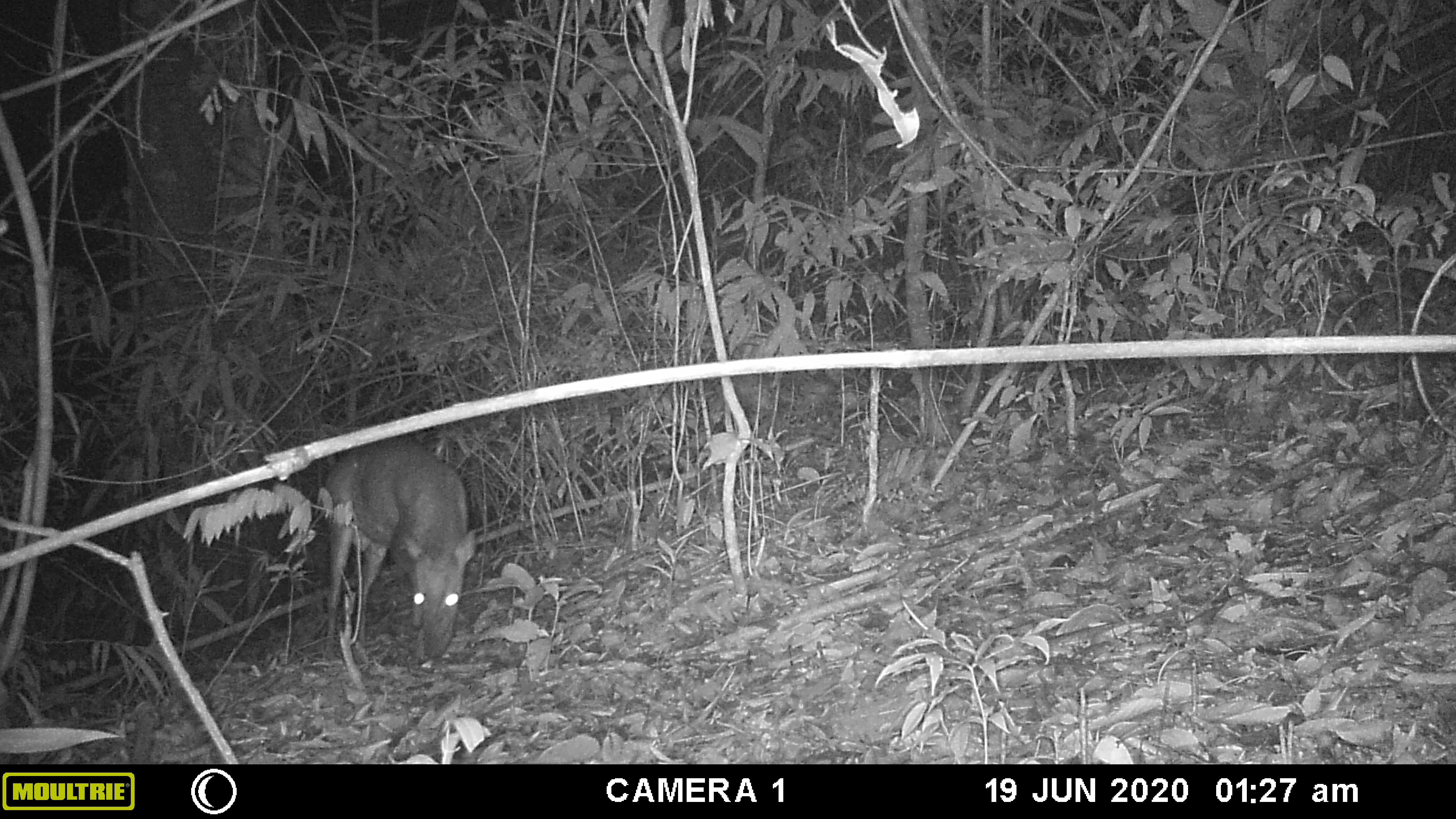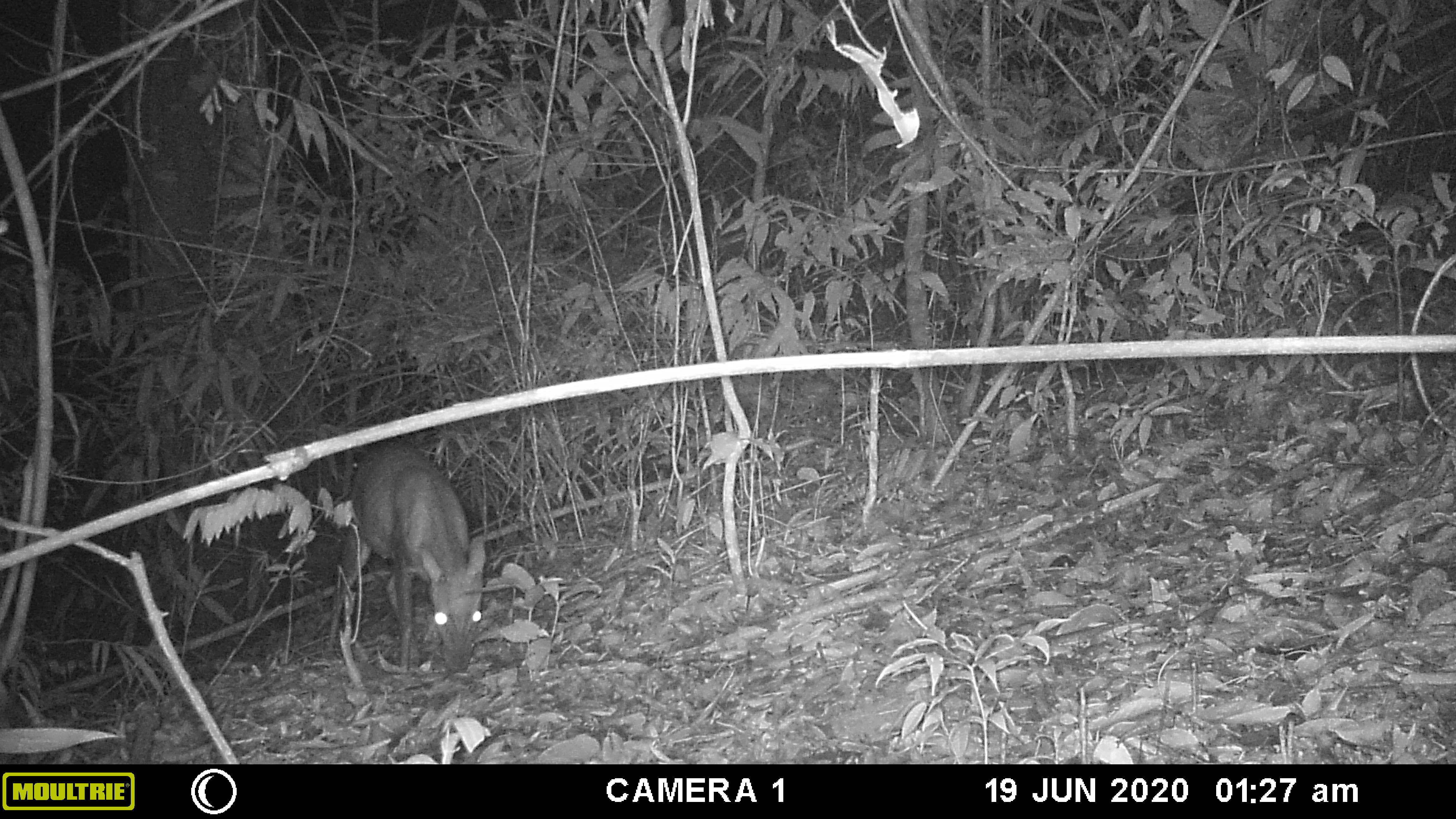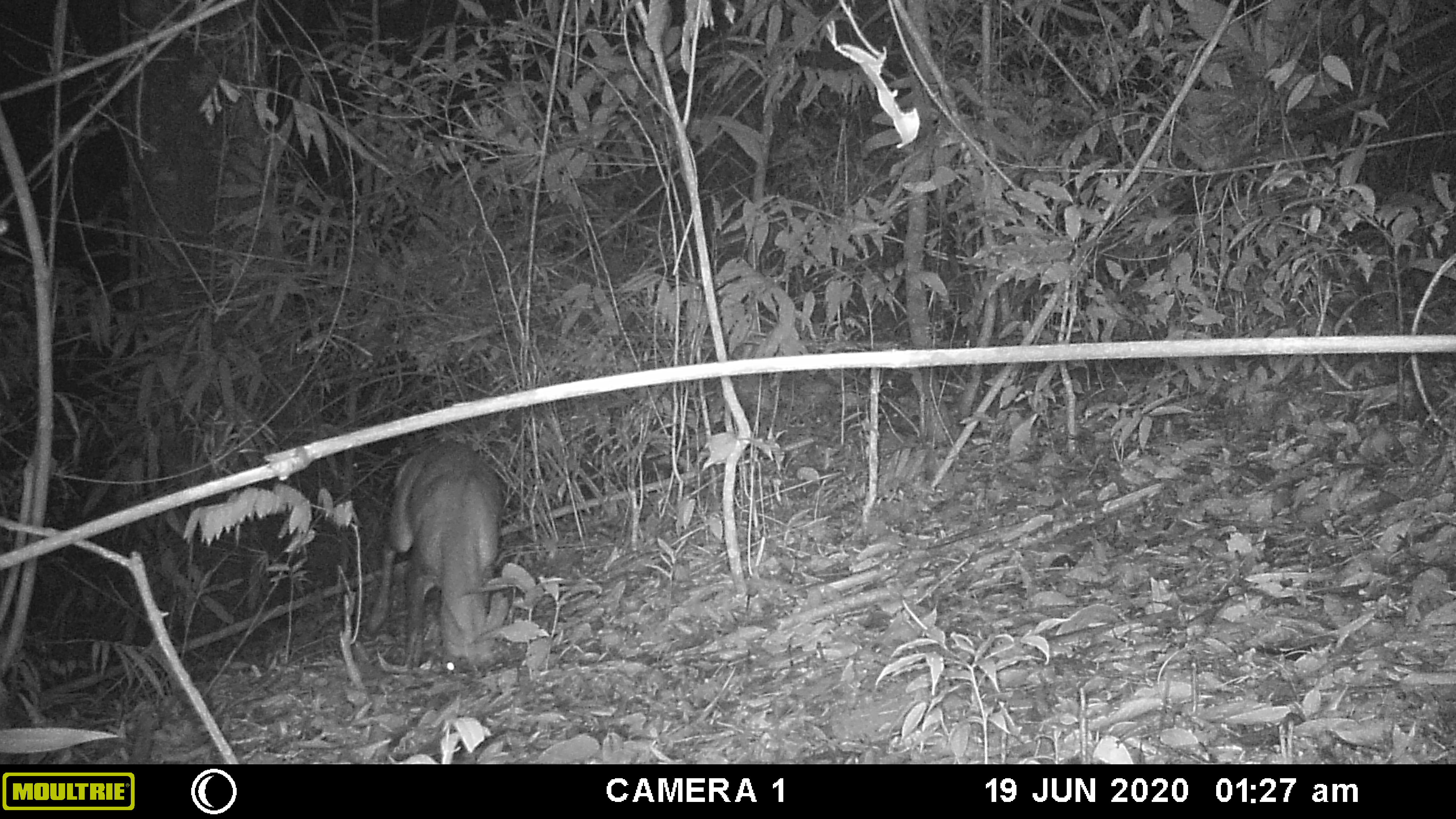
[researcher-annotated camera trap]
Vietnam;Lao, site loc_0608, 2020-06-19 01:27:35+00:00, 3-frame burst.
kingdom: Animalia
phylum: Chordata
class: Mammalia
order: Artiodactyla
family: Cervidae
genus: Muntiacus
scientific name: Muntiacus rooseveltorum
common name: roosevelt's muntjac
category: roosevelts muntjac group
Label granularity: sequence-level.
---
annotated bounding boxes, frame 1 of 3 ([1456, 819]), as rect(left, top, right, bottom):
roosevelts muntjac group: rect(321, 439, 476, 659)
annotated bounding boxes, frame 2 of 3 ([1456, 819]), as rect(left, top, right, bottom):
roosevelts muntjac group: rect(327, 440, 486, 676)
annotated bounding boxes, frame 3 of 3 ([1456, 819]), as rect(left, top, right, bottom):
roosevelts muntjac group: rect(365, 440, 504, 676)